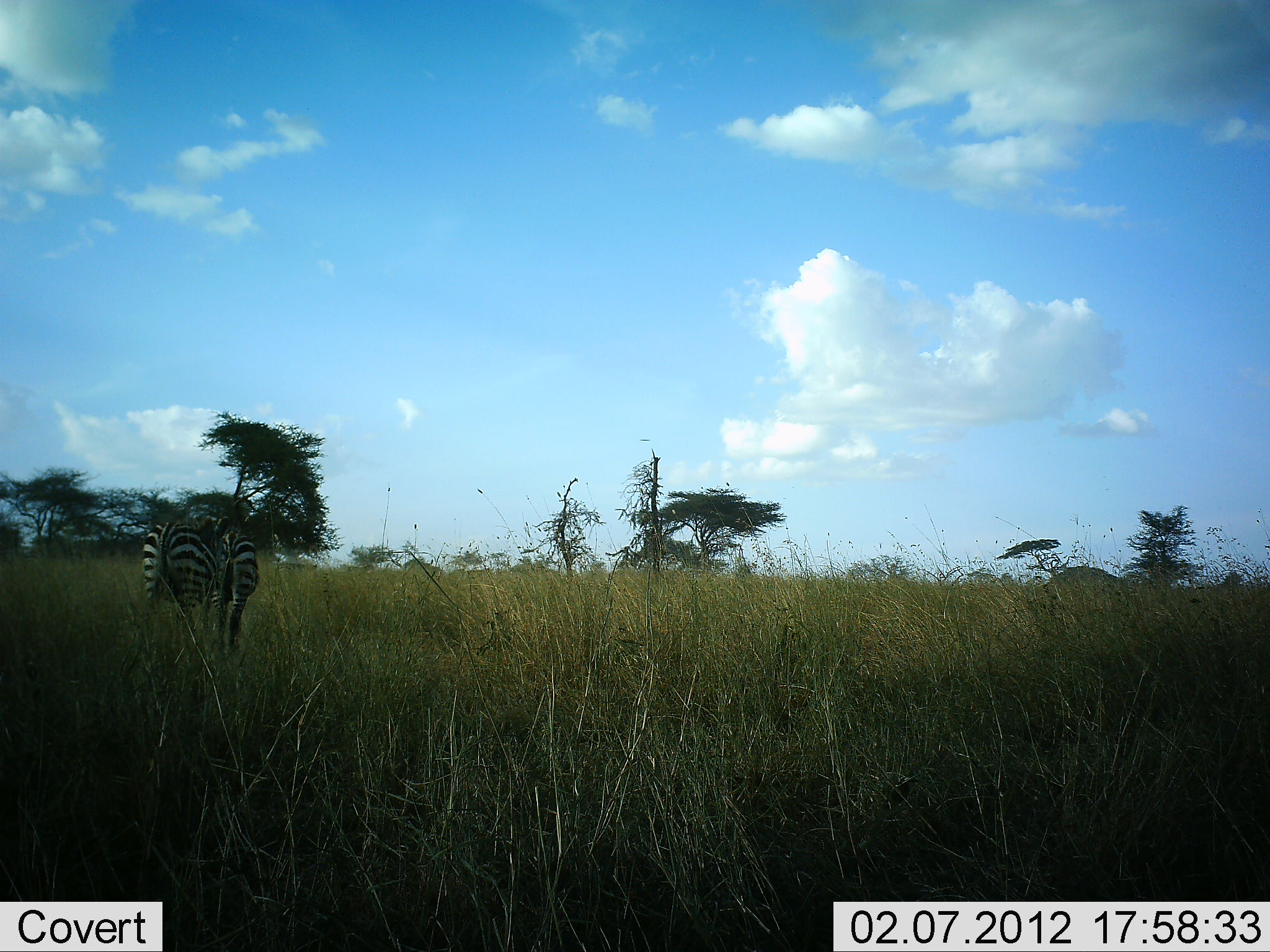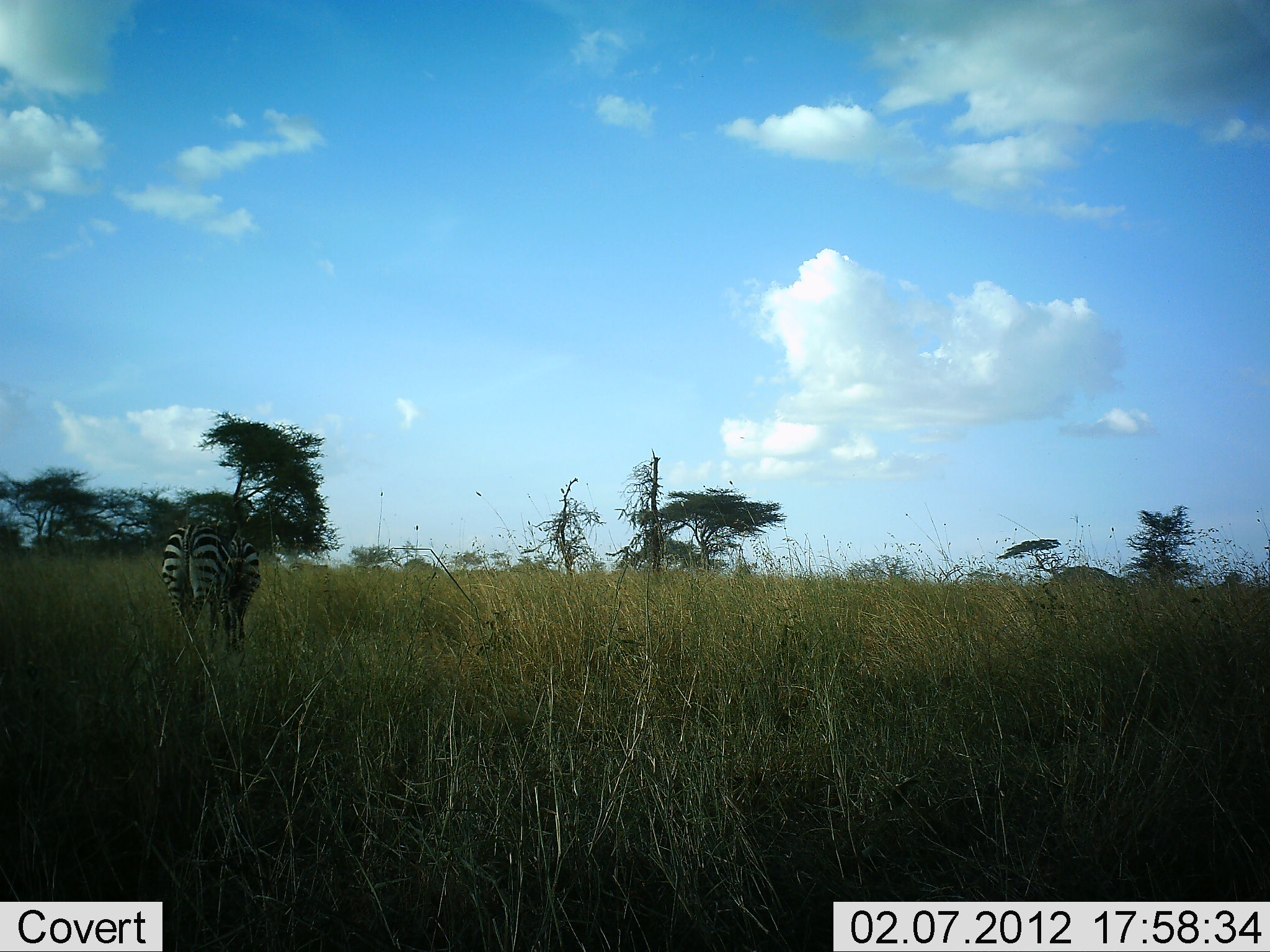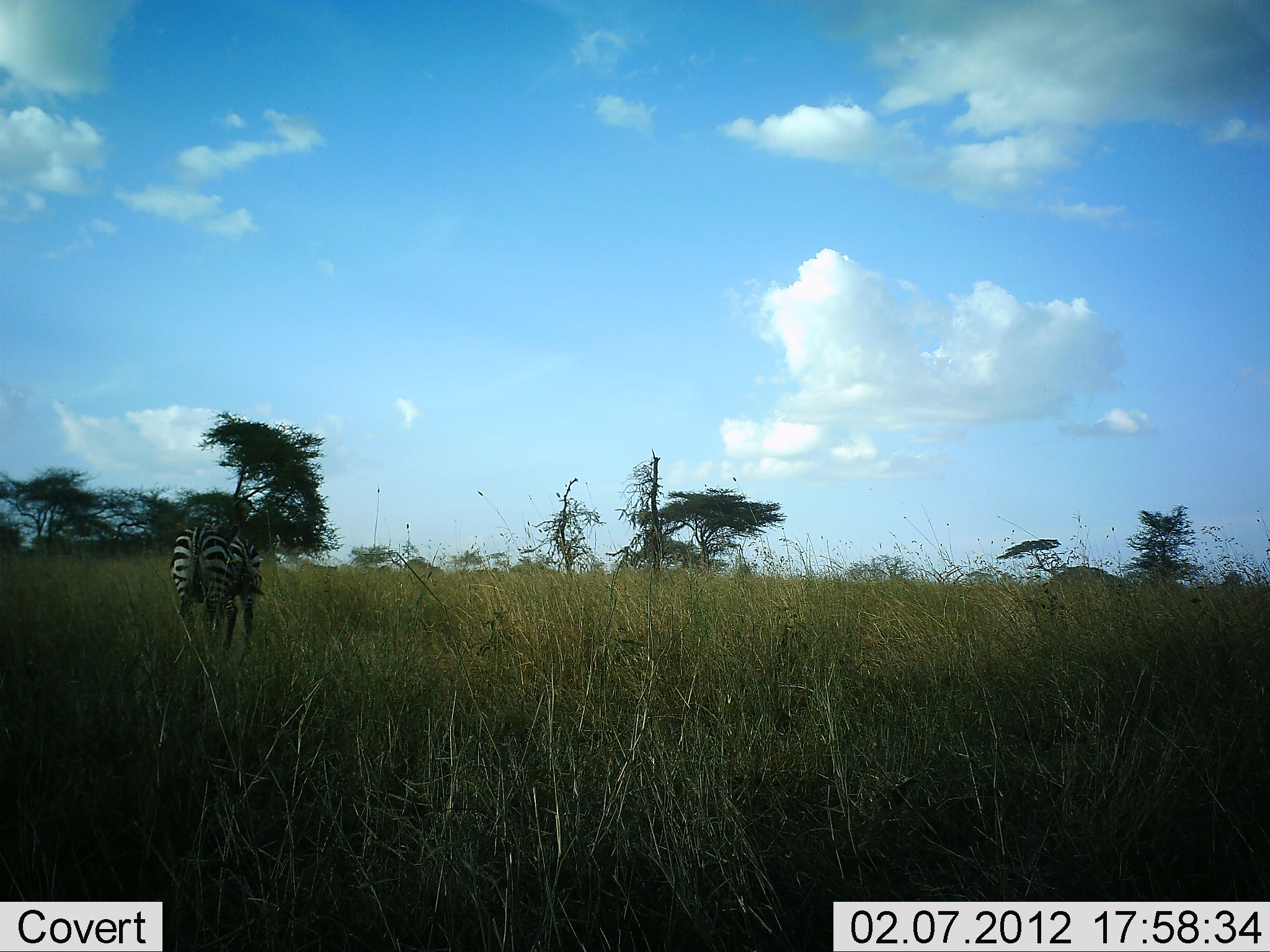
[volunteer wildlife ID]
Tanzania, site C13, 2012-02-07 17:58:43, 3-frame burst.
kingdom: Animalia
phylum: Chordata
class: Mammalia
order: Perissodactyla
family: Equidae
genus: Equus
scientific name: Equus quagga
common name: plains zebra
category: zebra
Zebra (plains zebra) (Equus quagga), count 2. Behavior (volunteer vote fractions): standing 14%, resting 0%, moving 64%, interacting 0%. Young present (vote fraction): 5%. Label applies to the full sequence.